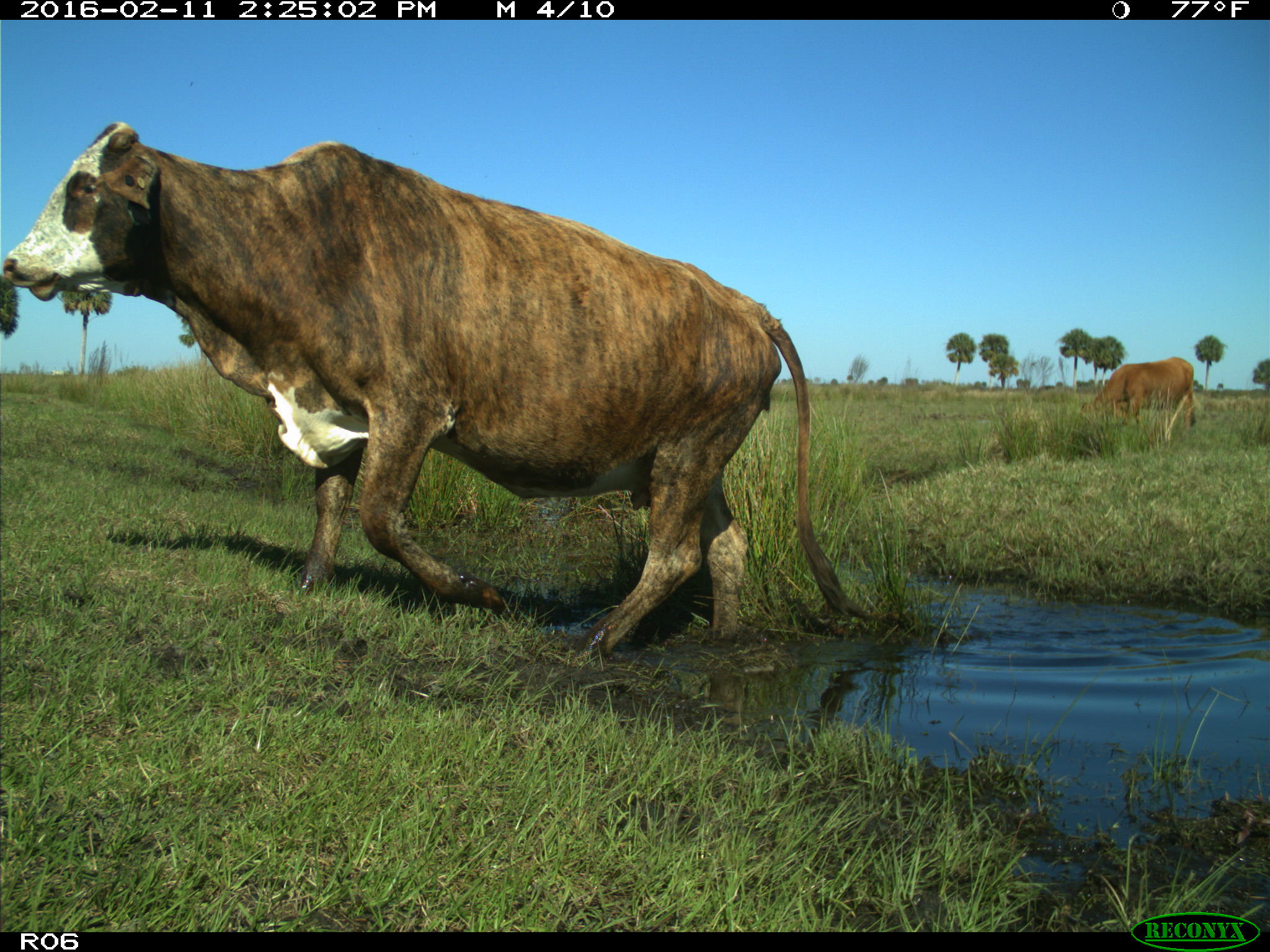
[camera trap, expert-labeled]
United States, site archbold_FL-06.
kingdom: Animalia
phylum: Chordata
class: Mammalia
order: Artiodactyla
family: Bovidae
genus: Bos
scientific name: Bos taurus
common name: domestic cow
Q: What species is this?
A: Bos taurus (domestic cow).